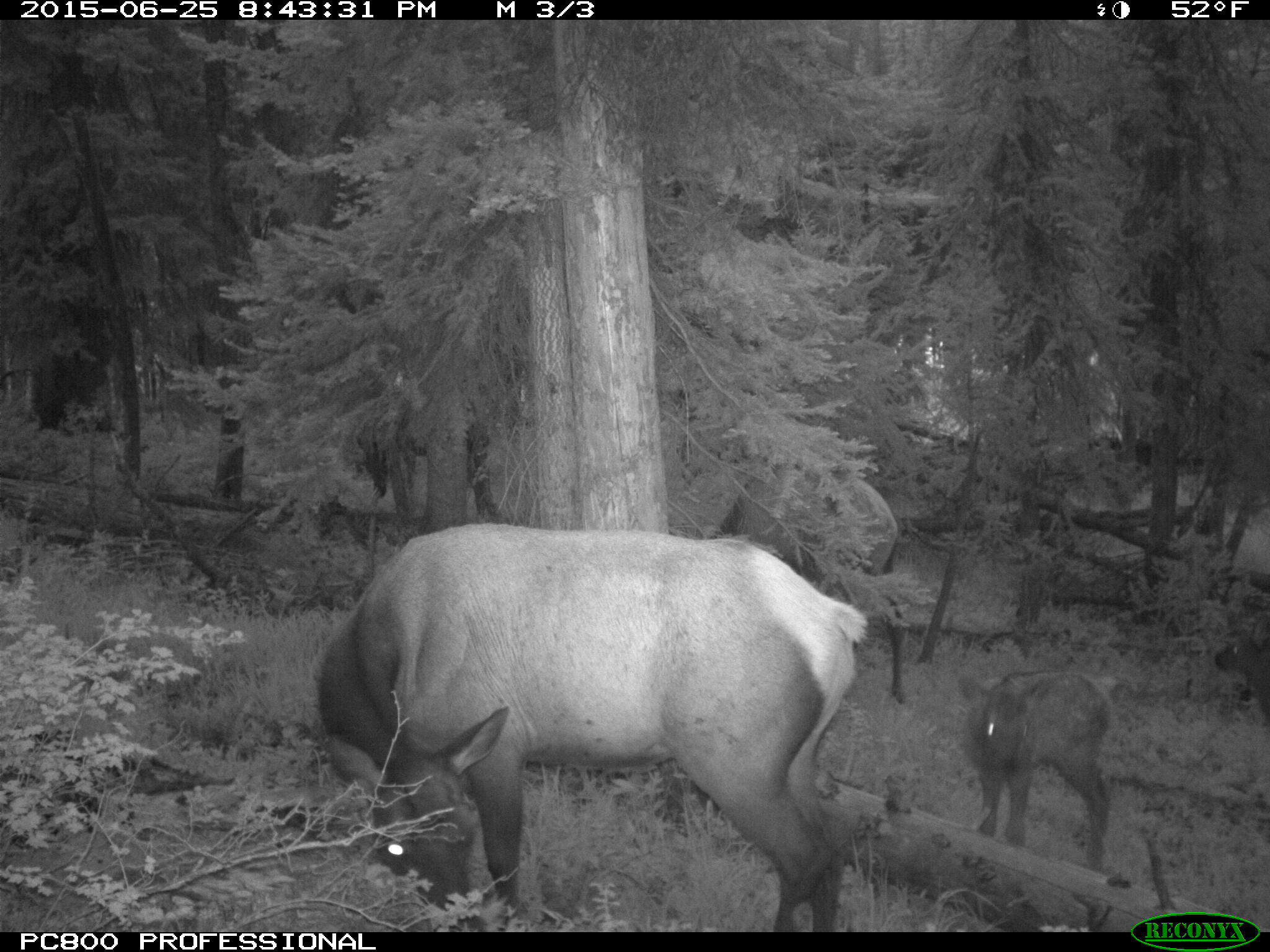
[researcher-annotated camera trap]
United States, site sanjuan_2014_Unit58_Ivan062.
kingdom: Animalia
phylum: Chordata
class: Mammalia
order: Artiodactyla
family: Cervidae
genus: Cervus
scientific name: Cervus elaphus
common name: red deer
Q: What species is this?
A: Cervus elaphus (red deer).